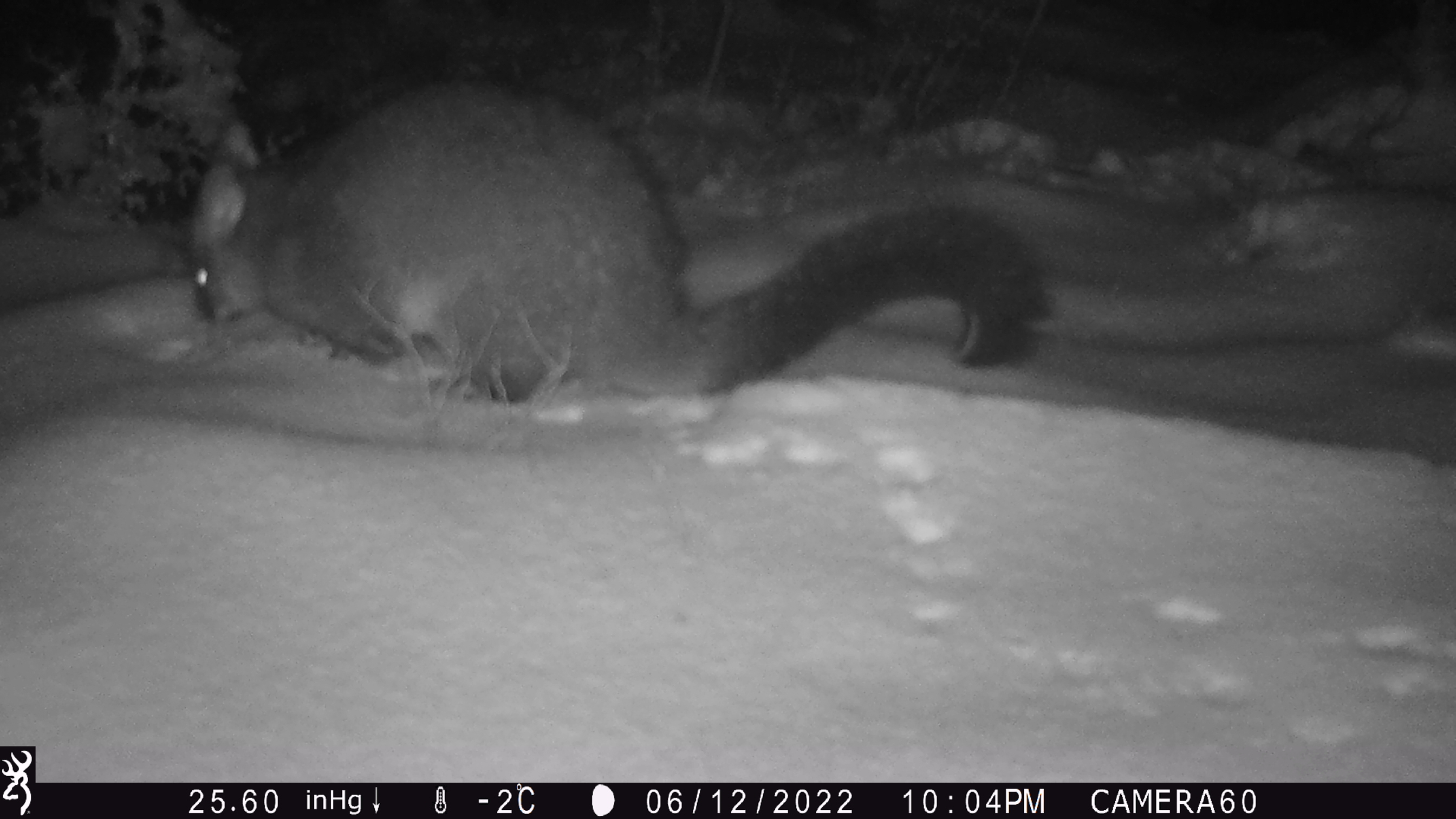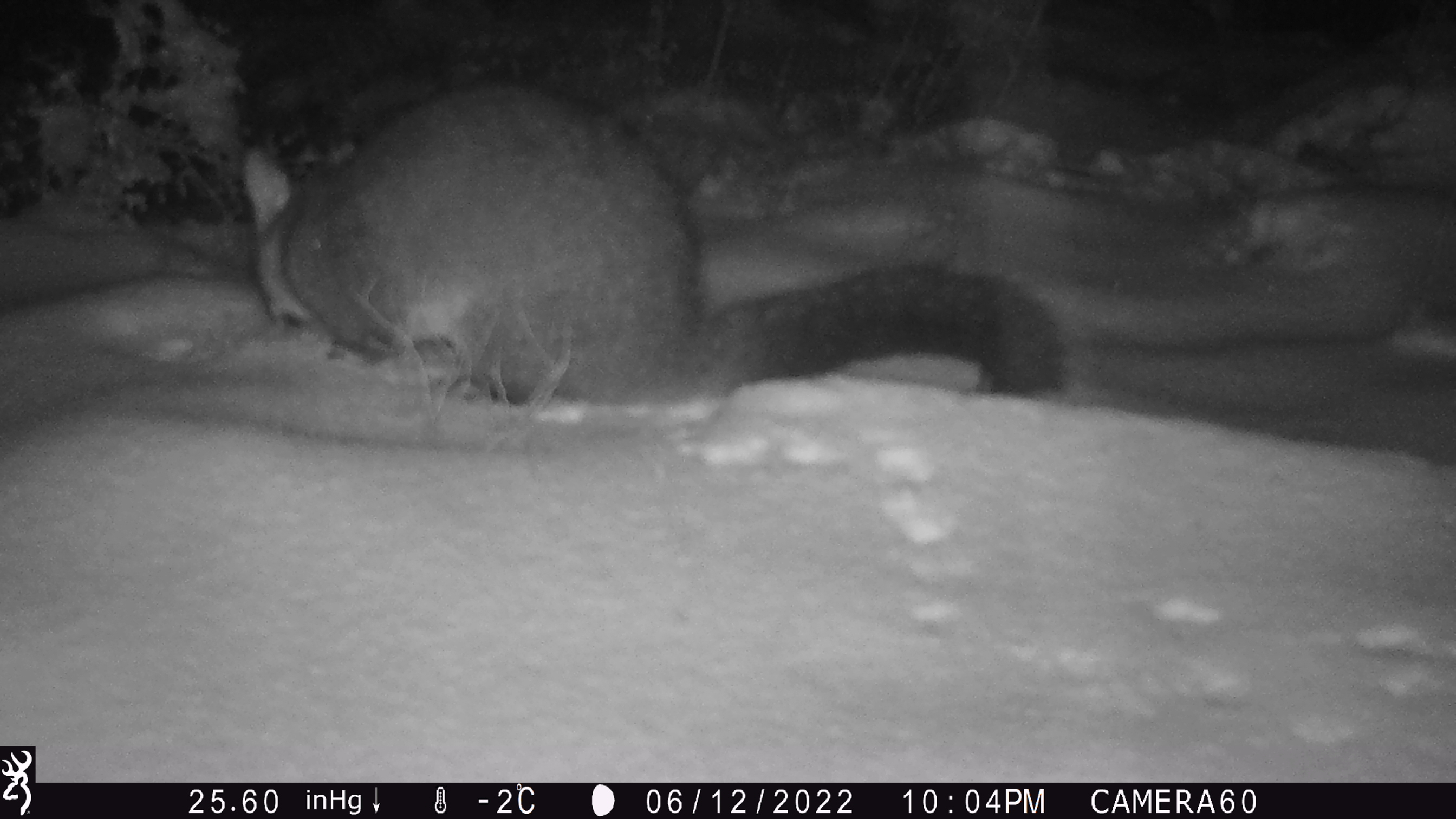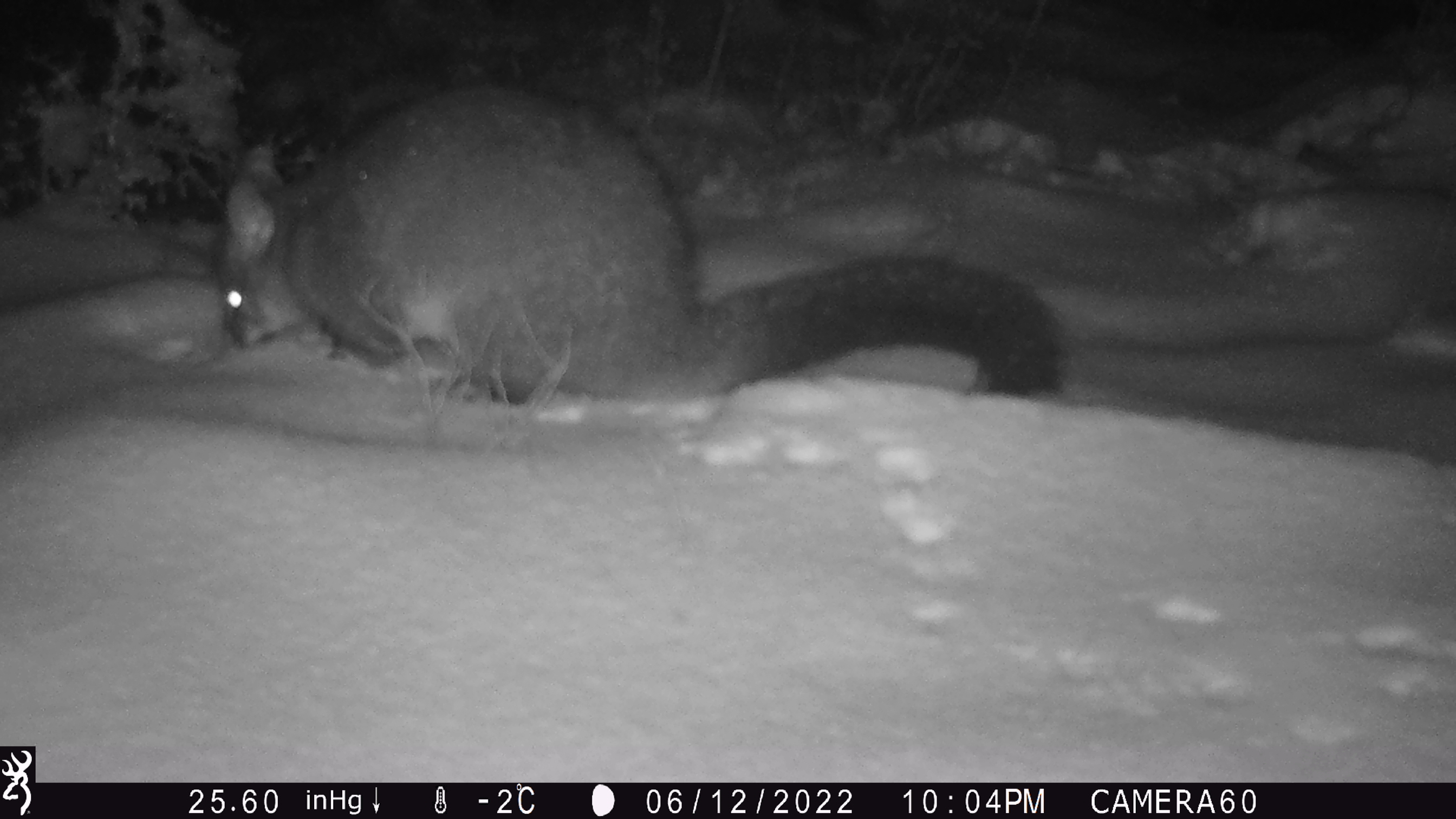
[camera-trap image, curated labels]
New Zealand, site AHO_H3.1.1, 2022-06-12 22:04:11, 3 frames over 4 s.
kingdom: Animalia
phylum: Chordata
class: Mammalia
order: Diprotodontia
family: Phalangeridae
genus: Trichosurus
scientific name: Trichosurus vulpecula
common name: common brushtail possum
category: possum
Possum (common brushtail possum) (Trichosurus vulpecula).